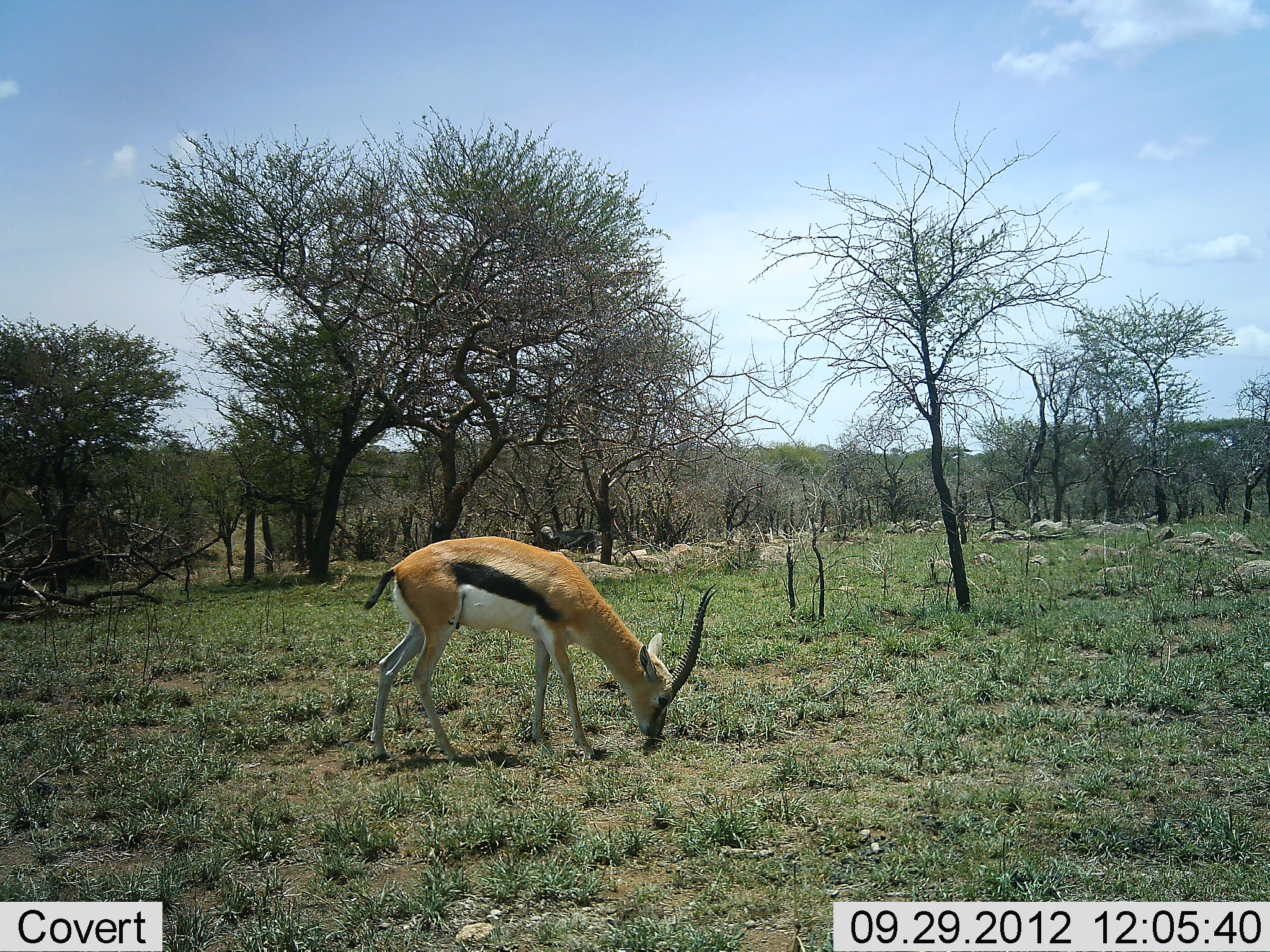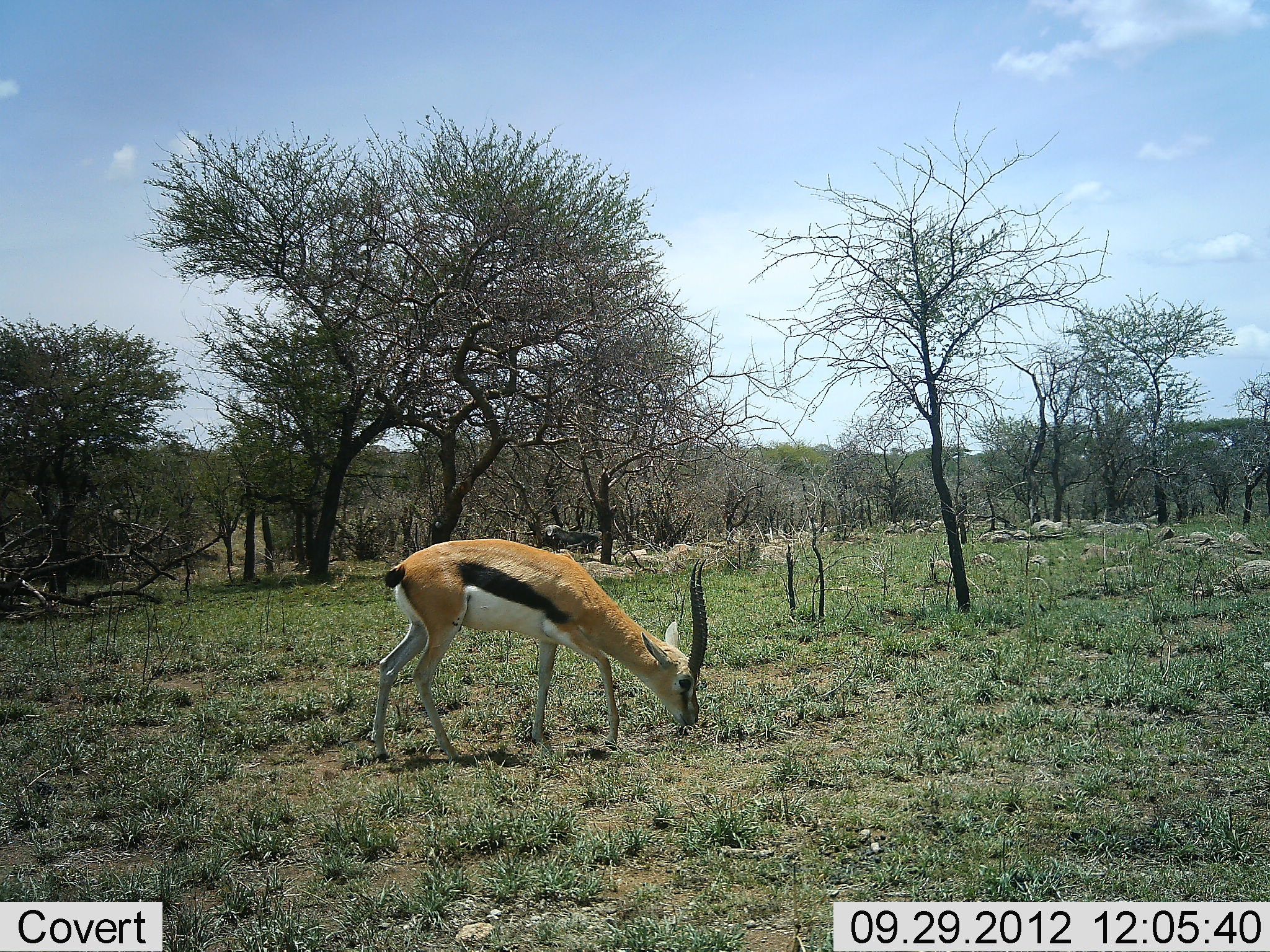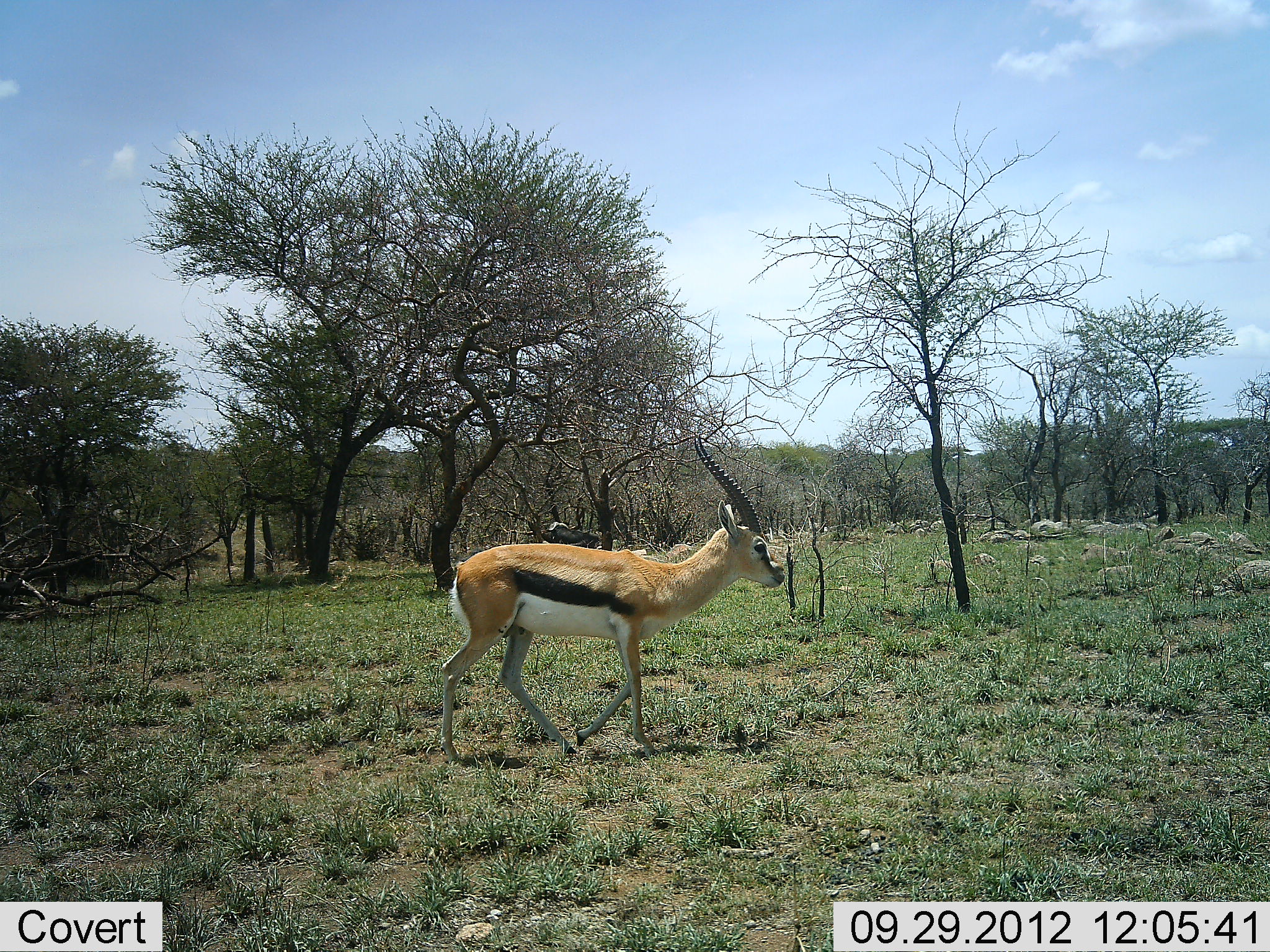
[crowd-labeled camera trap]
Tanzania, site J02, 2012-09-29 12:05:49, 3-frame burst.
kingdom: Animalia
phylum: Chordata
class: Mammalia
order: Artiodactyla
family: Bovidae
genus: Eudorcas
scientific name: Eudorcas thomsonii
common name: thomson's gazelle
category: gazellethomsons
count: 1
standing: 18%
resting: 0%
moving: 9%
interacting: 0%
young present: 0%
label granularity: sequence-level